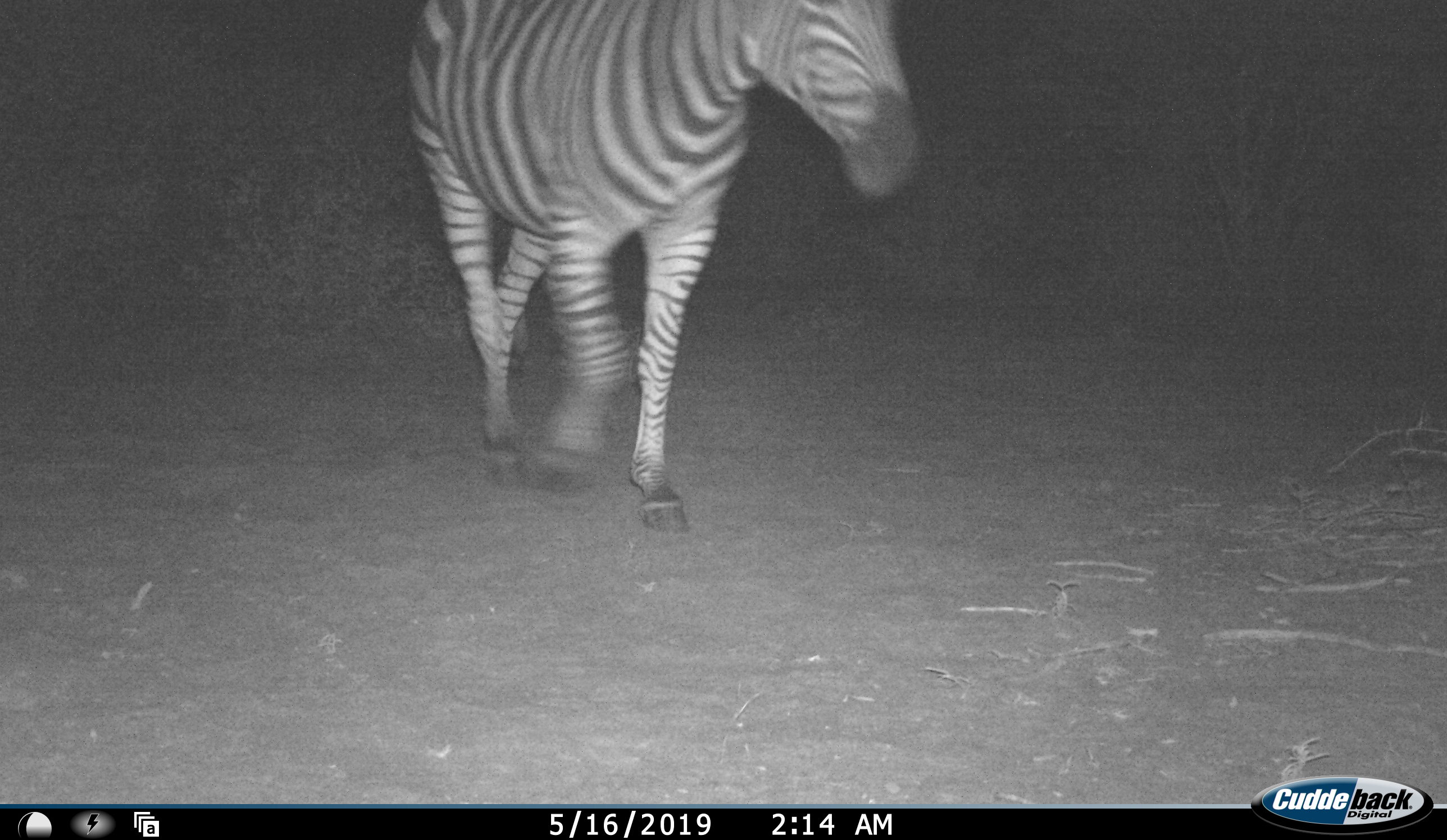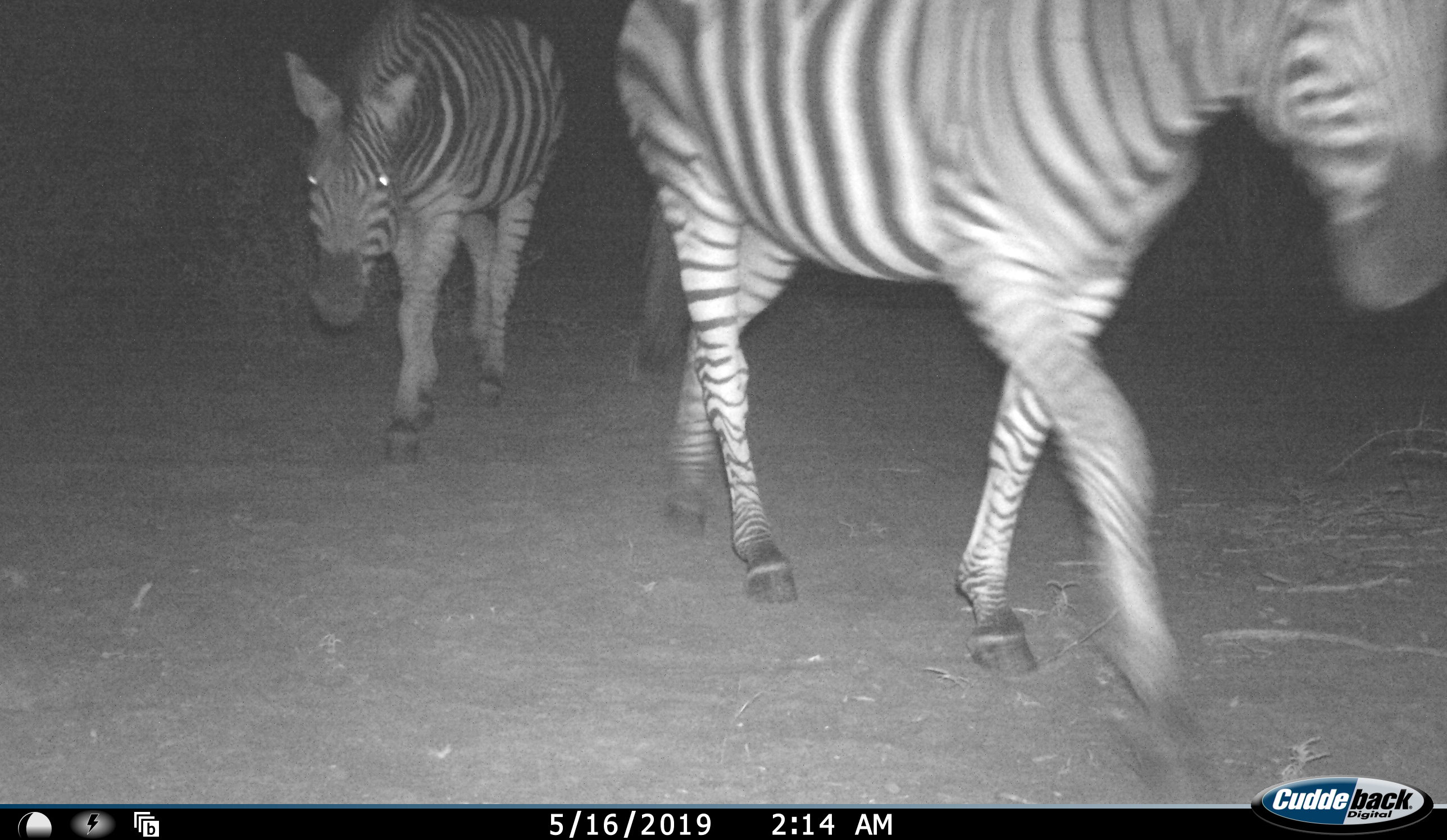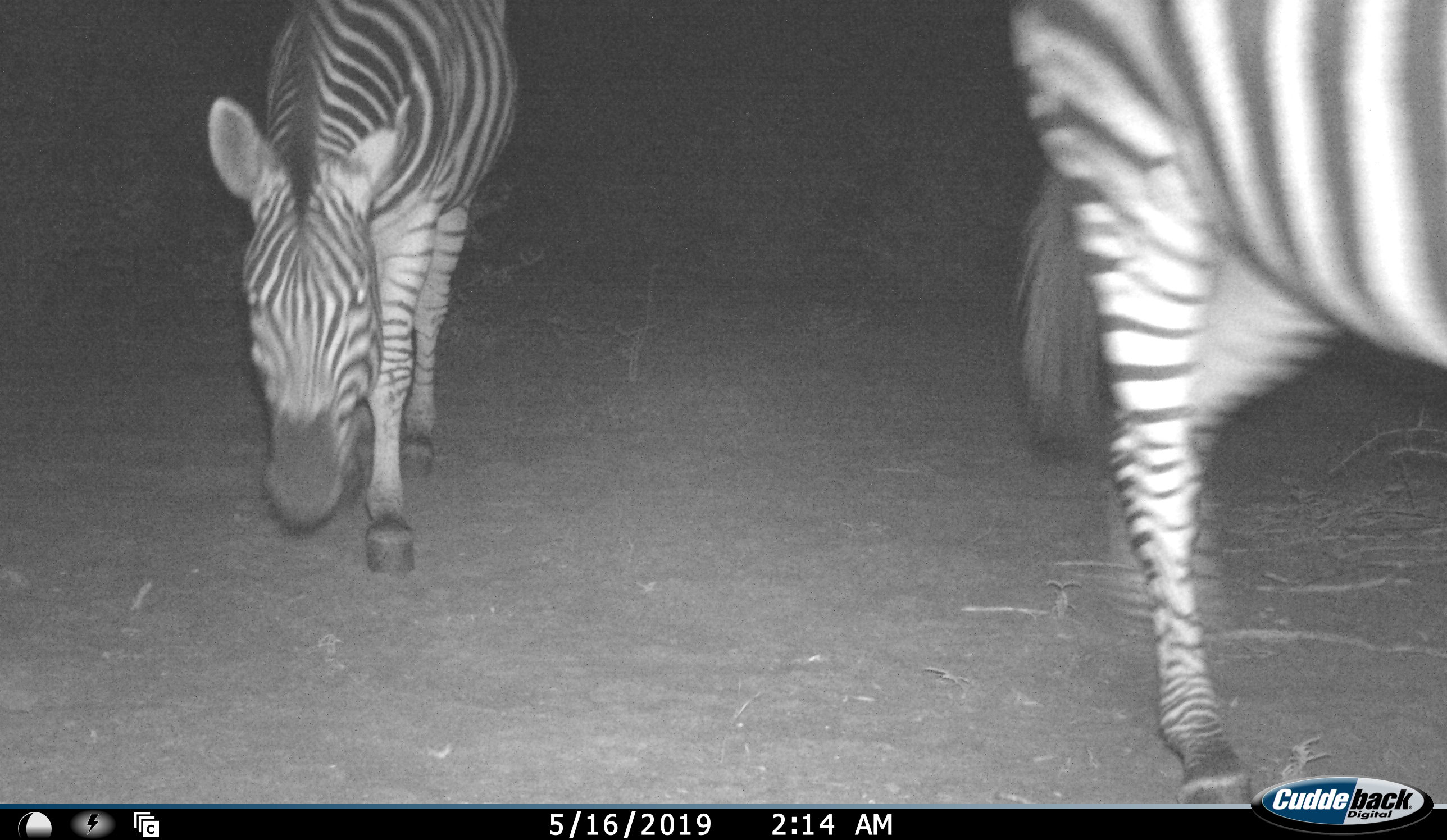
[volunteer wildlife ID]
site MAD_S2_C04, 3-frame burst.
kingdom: Animalia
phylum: Chordata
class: Mammalia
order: Perissodactyla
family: Equidae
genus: Equus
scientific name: Equus quagga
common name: plains zebra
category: zebraplains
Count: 2.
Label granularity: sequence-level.